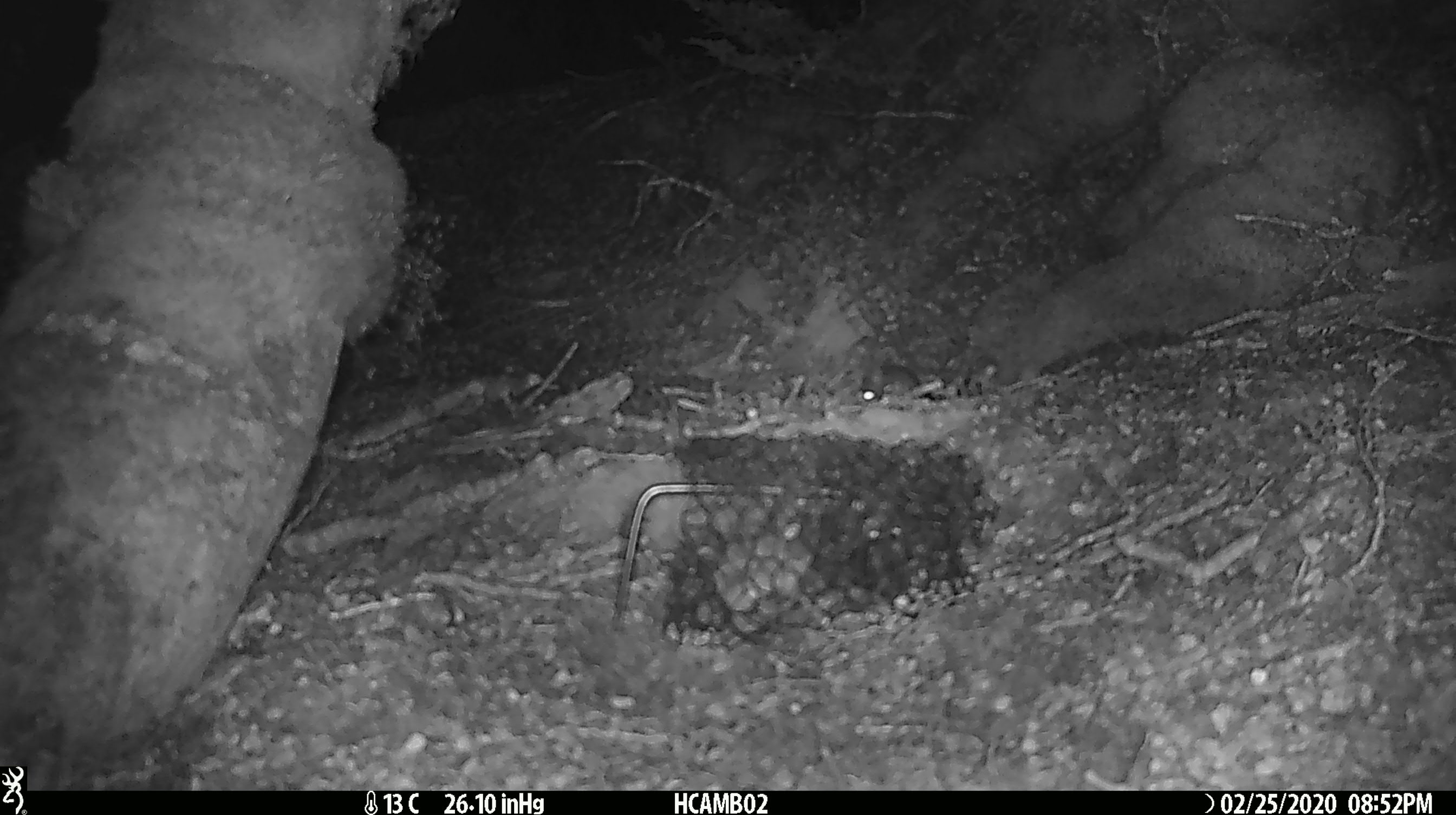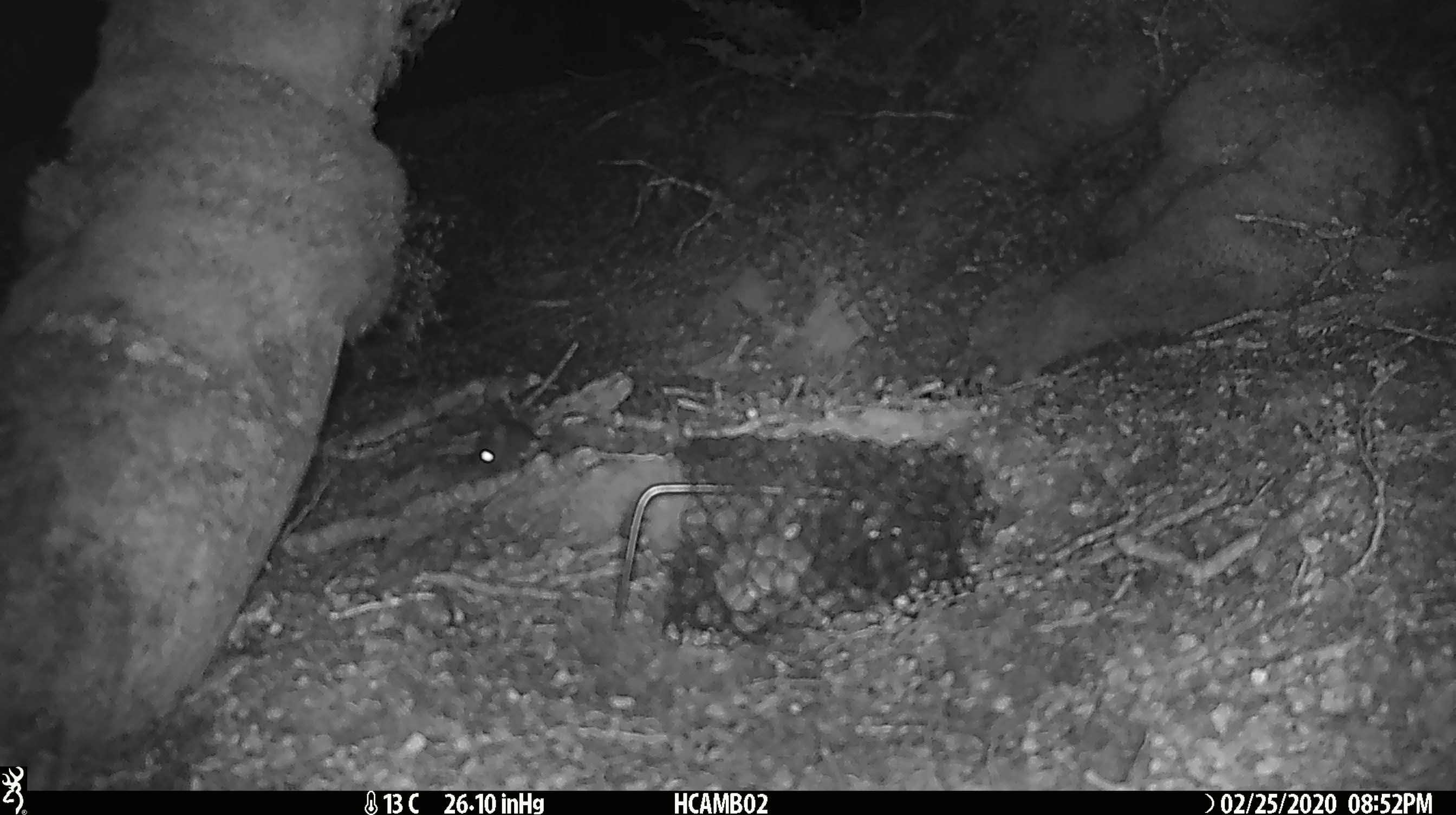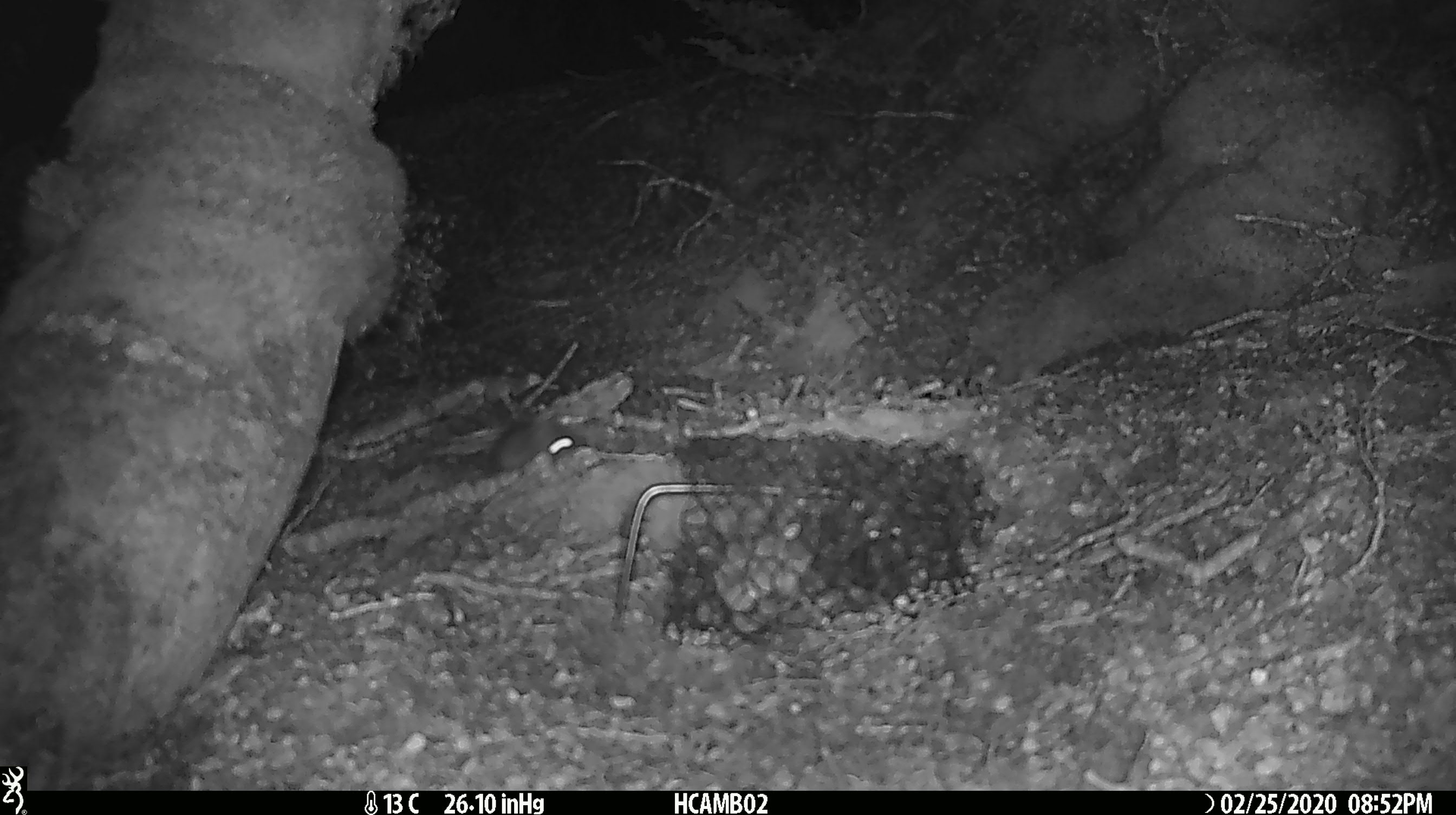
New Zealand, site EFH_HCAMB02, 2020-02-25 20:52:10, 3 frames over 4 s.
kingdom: Animalia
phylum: Chordata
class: Mammalia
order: Rodentia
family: Muridae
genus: Mus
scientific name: Mus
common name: mouse